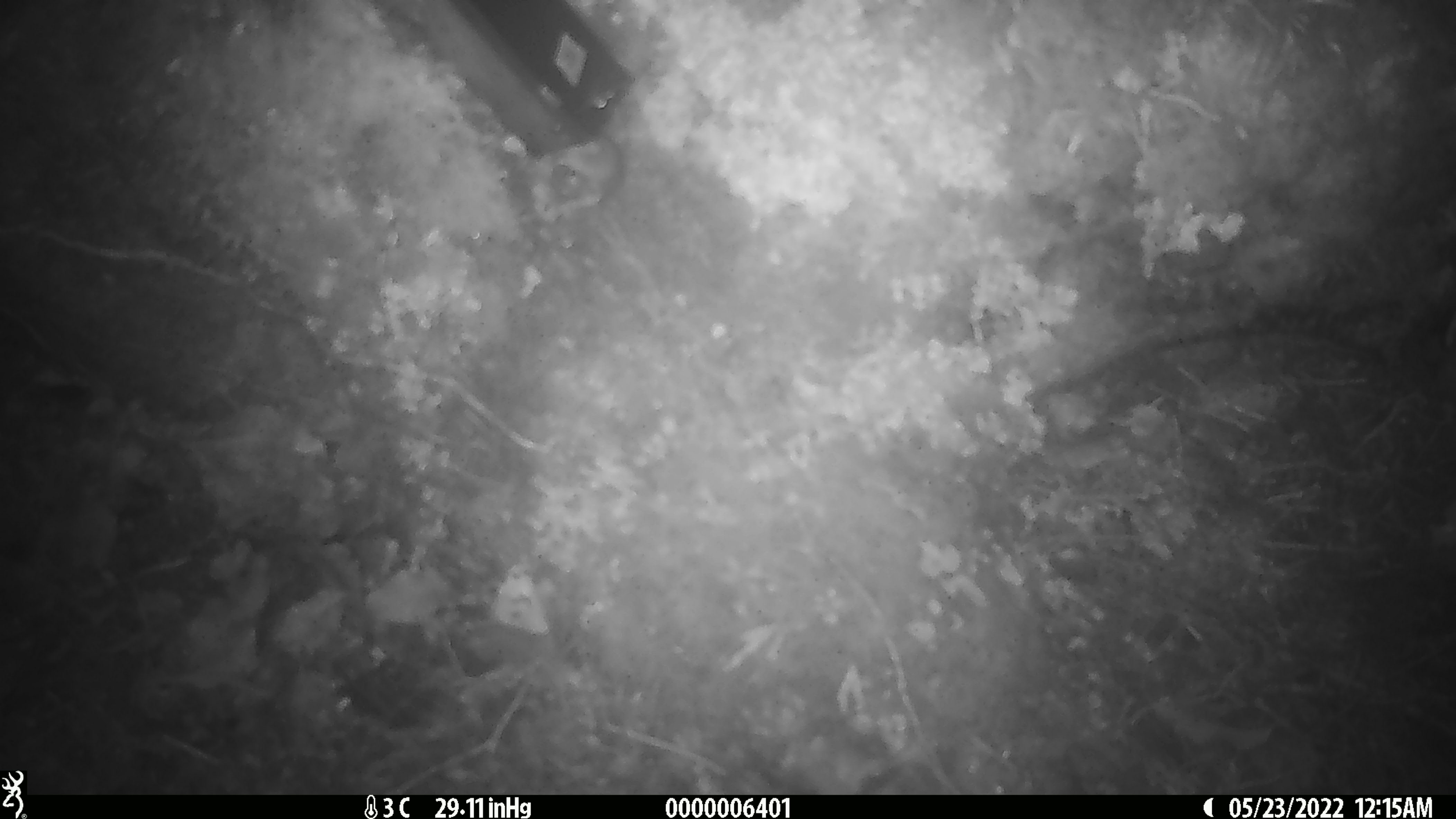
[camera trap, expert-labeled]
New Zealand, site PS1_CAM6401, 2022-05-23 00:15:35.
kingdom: Animalia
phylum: Chordata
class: Mammalia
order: Rodentia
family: Muridae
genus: Mus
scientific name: Mus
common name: mouse